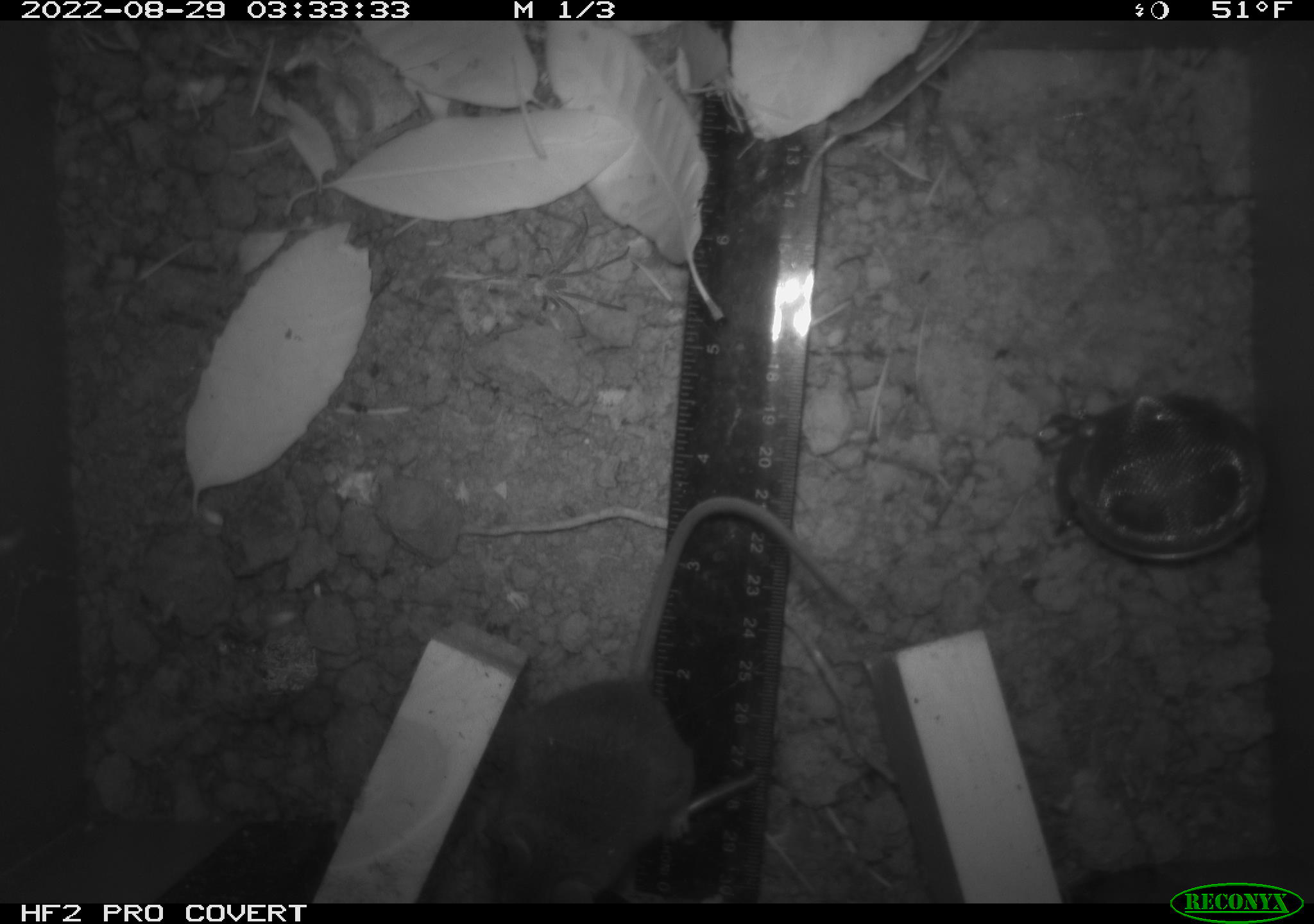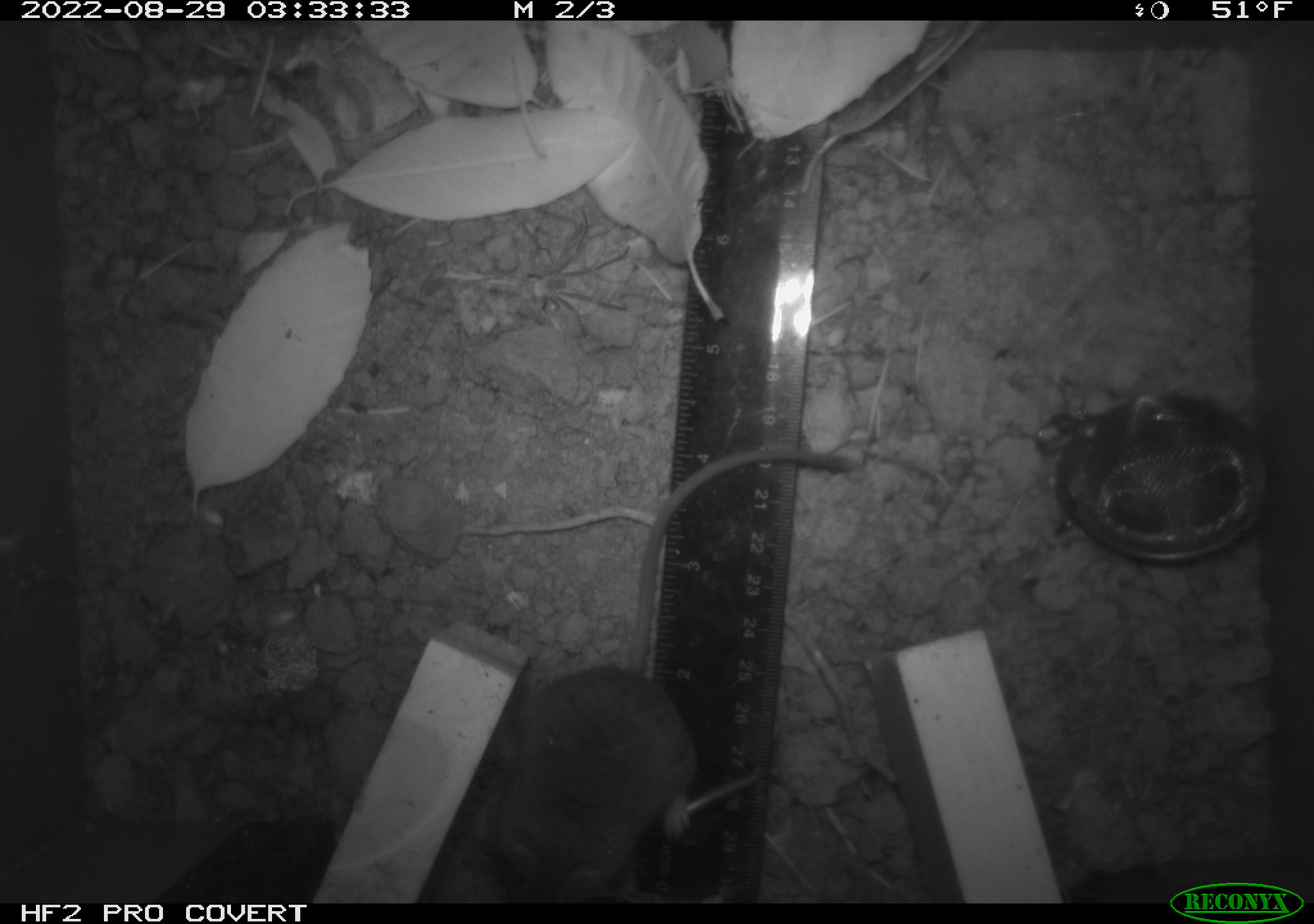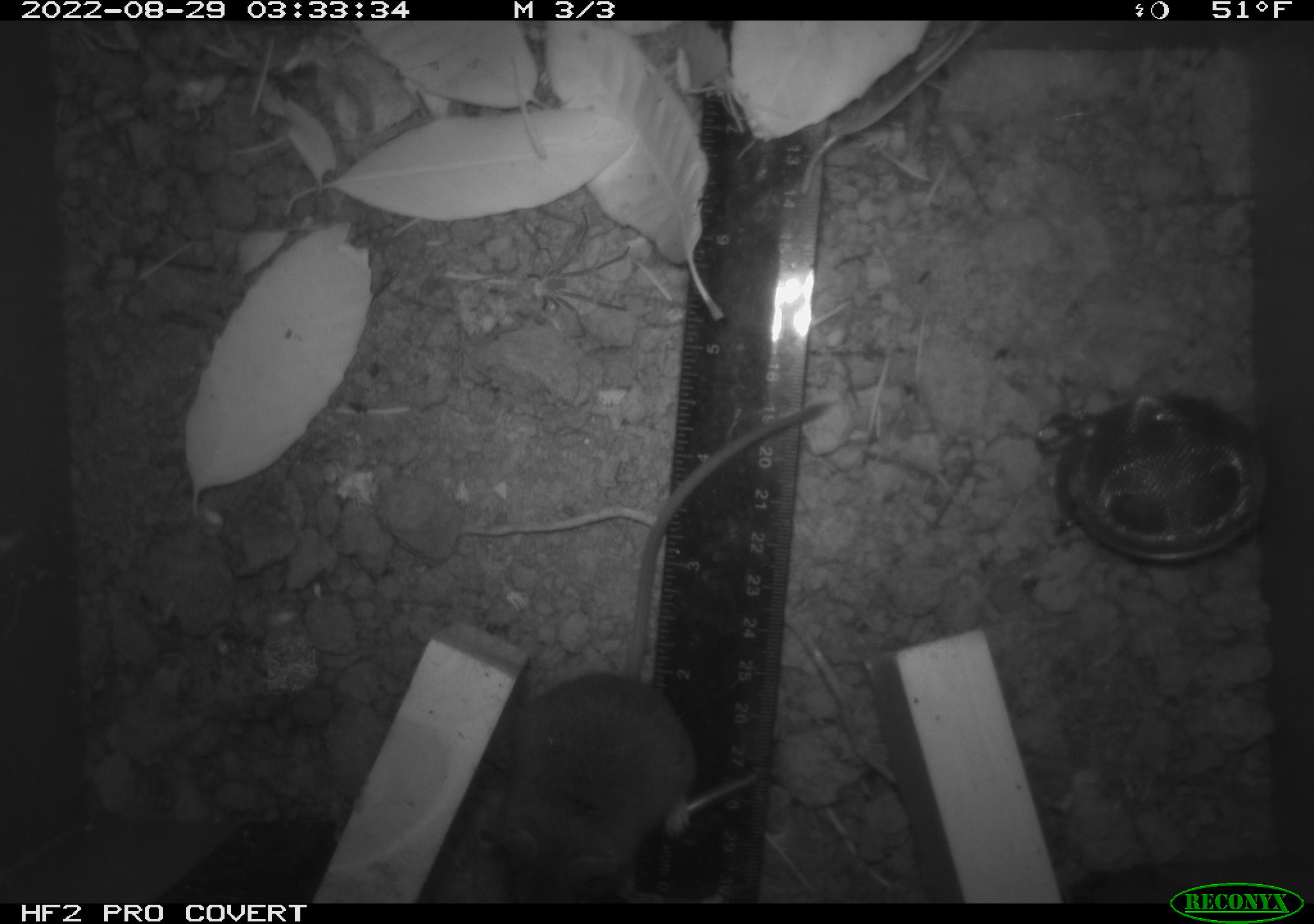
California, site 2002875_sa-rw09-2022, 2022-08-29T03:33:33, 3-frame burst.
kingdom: Animalia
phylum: Arthropoda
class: Arachnida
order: Araneae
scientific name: Araneae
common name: spider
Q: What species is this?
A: Spider (Araneae).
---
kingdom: Animalia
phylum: Chordata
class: Mammalia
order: Rodentia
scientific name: Rodentia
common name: rodent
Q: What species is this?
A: Rodent (Rodentia).